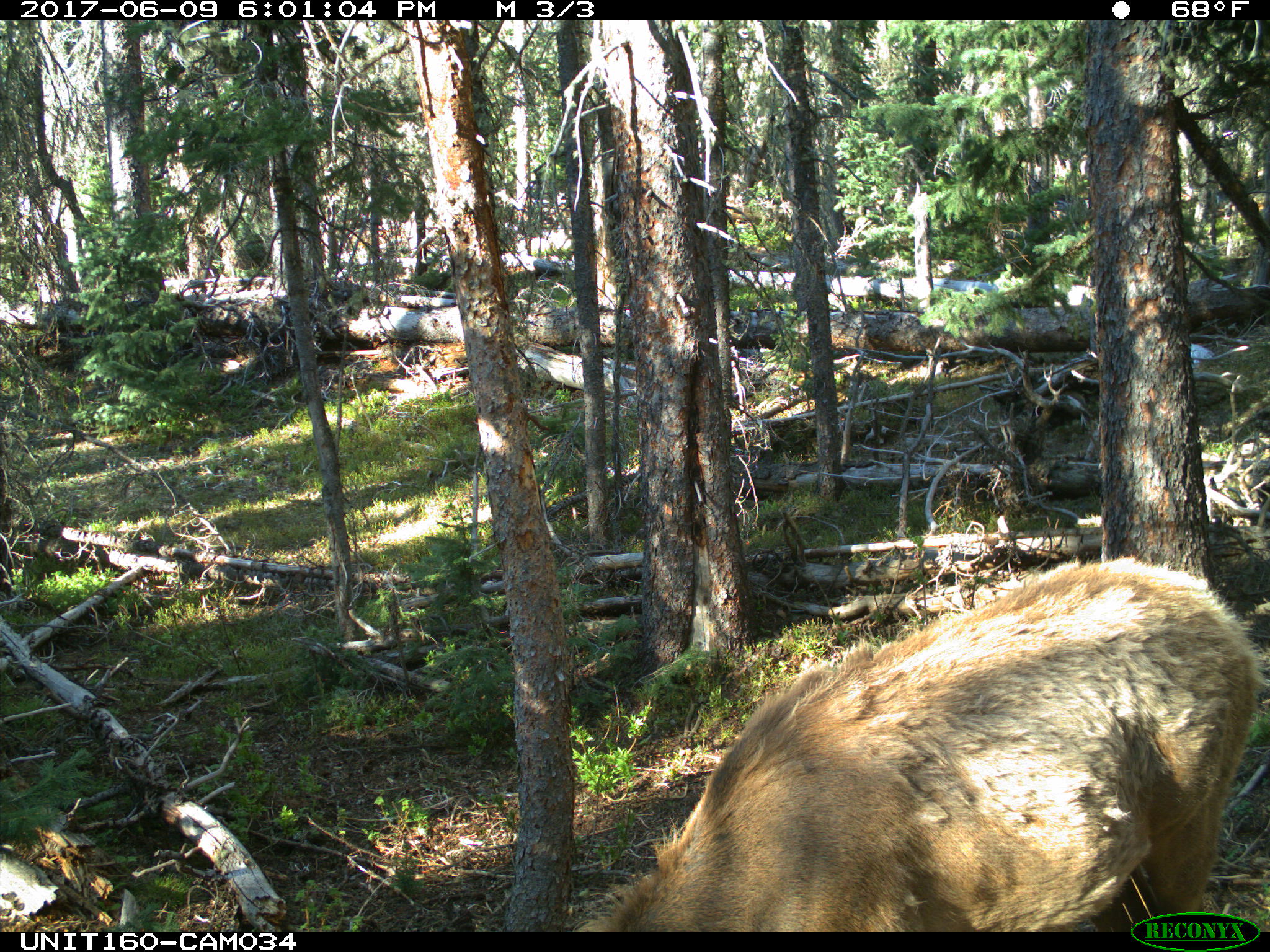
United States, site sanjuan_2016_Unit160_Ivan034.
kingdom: Animalia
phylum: Chordata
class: Mammalia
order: Artiodactyla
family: Cervidae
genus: Cervus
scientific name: Cervus elaphus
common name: red deer